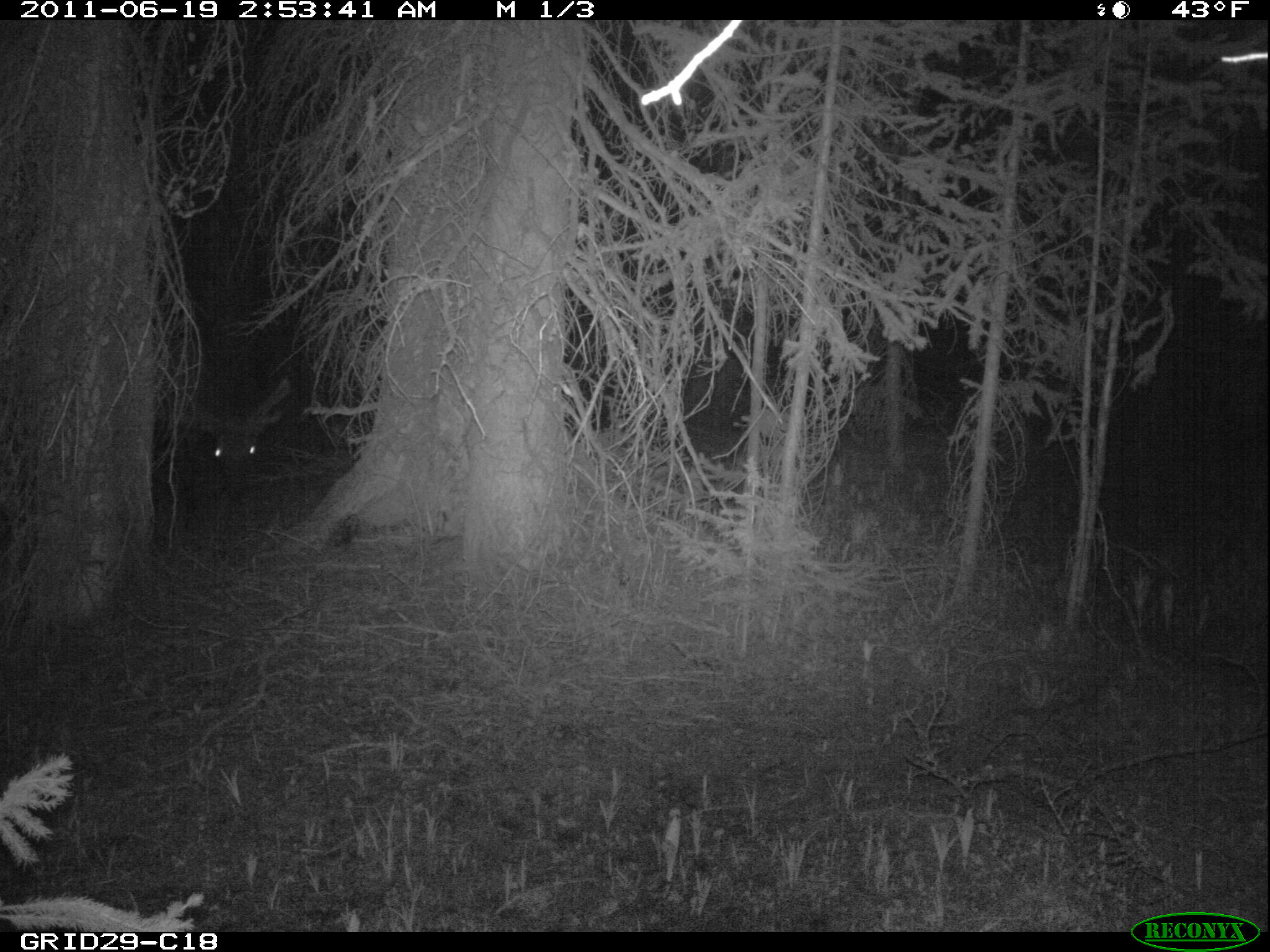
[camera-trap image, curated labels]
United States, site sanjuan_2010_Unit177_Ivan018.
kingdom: Animalia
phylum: Chordata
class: Mammalia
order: Artiodactyla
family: Cervidae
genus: Cervus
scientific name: Cervus elaphus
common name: red deer